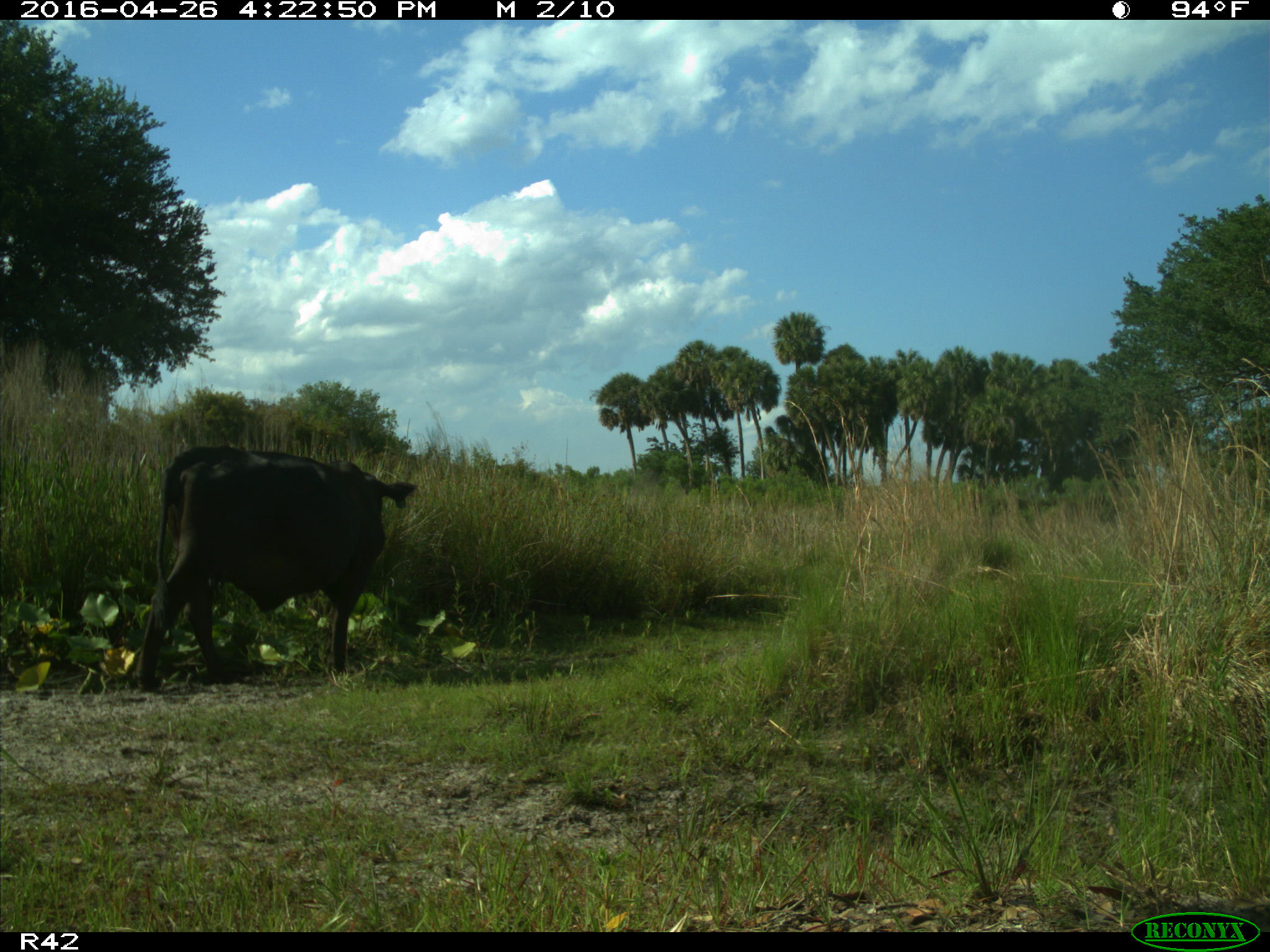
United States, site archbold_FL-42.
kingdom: Animalia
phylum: Chordata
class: Mammalia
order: Artiodactyla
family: Bovidae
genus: Bos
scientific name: Bos taurus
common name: domestic cow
Bos taurus (domestic cow).